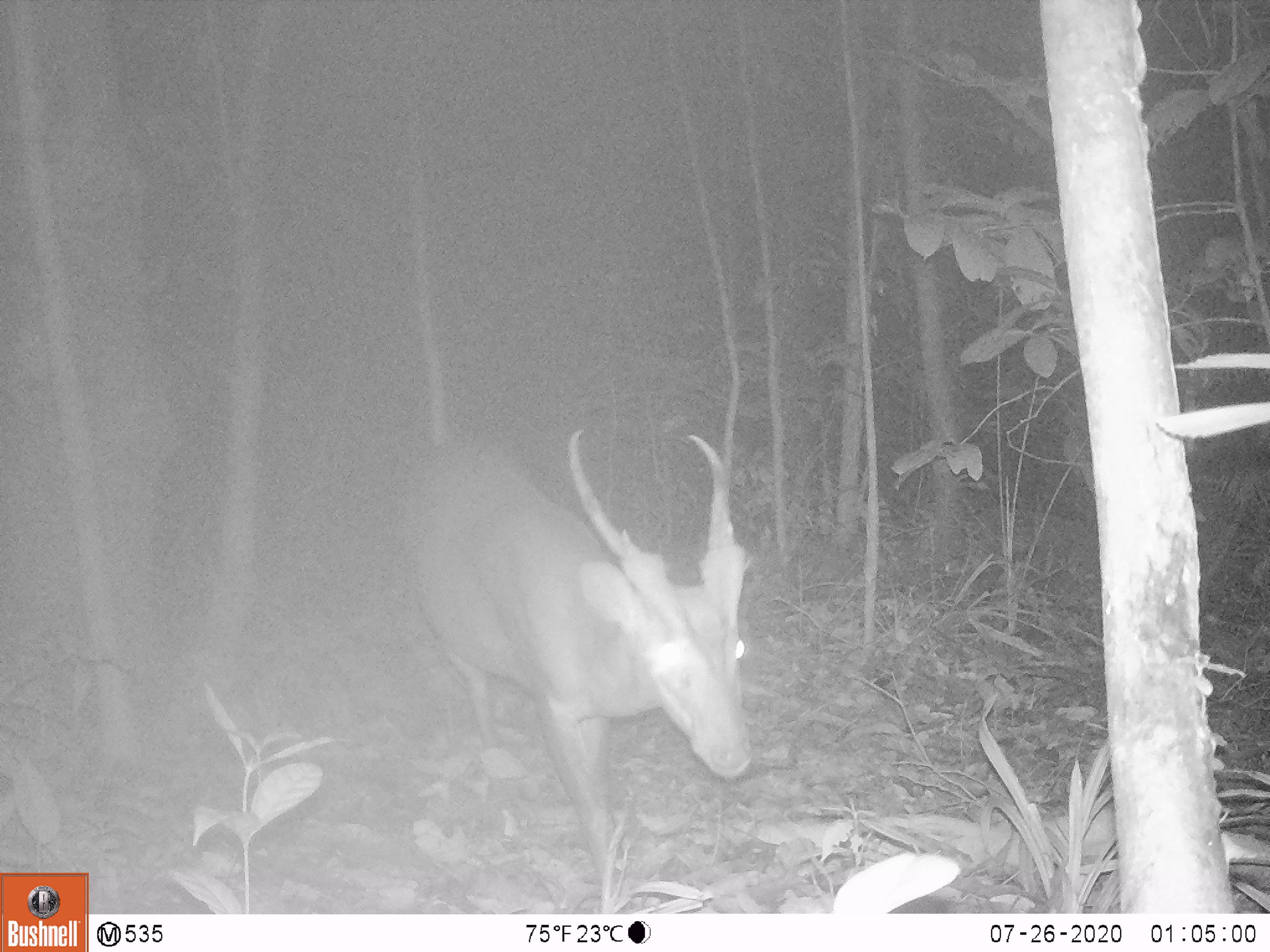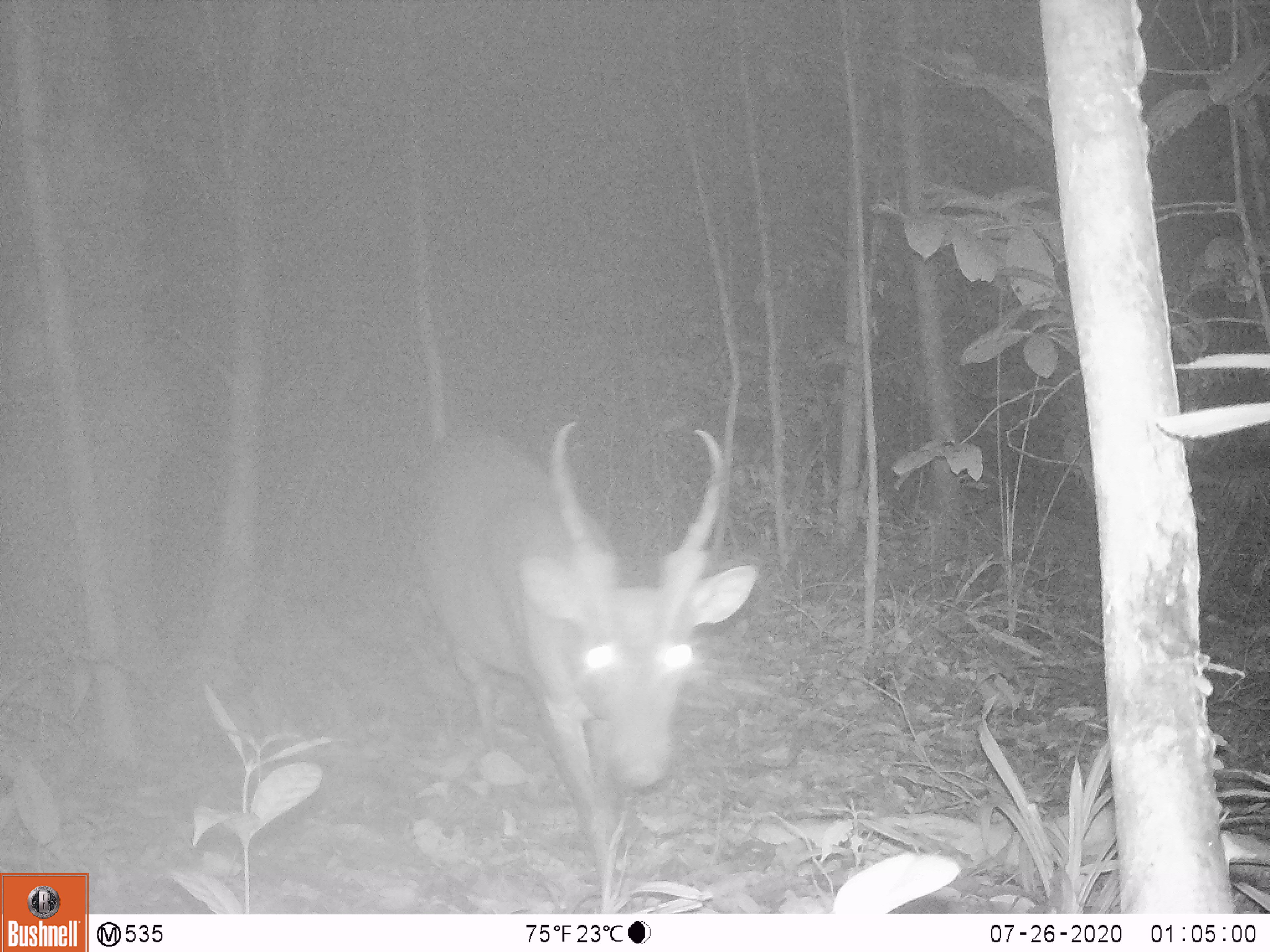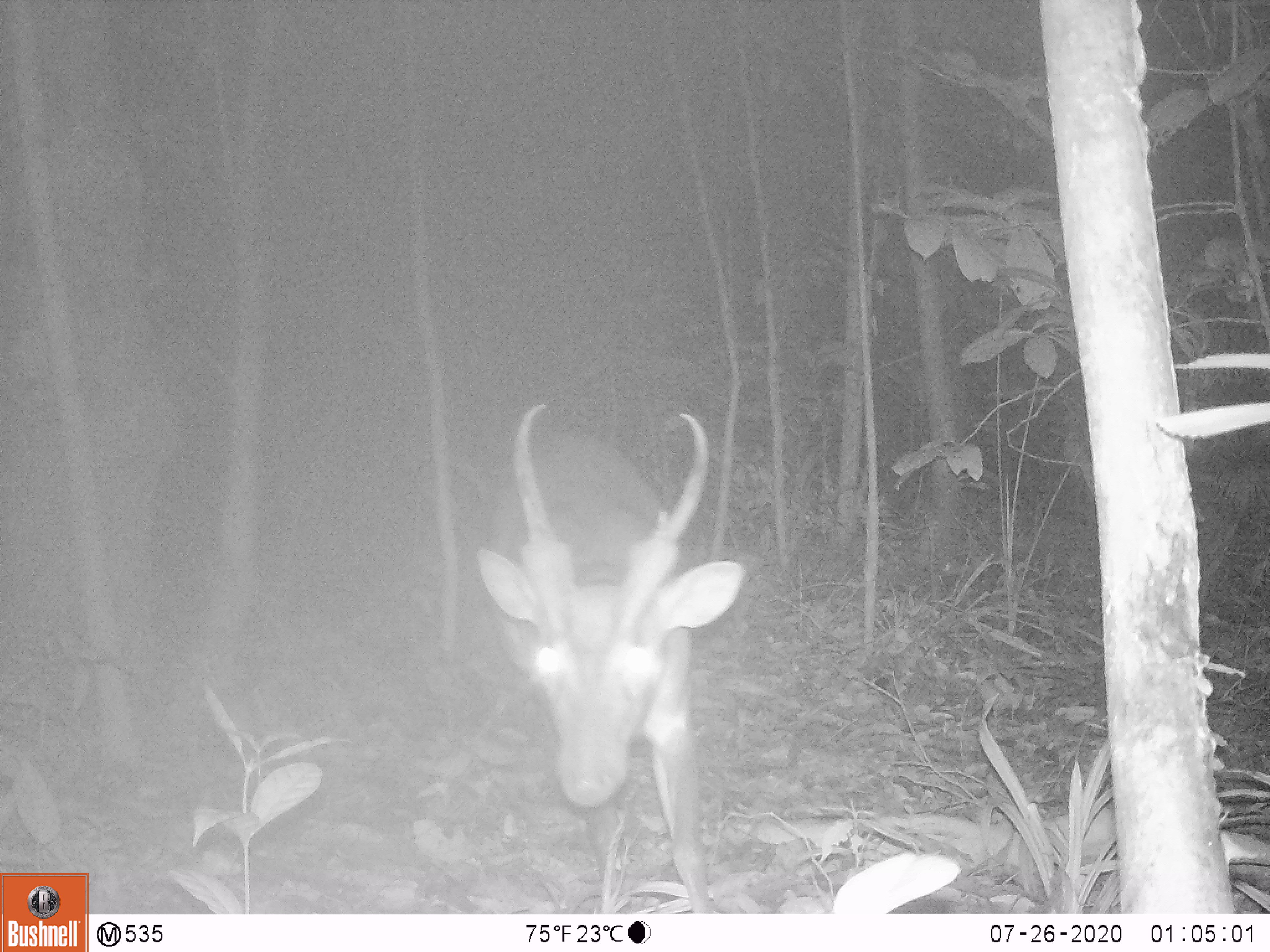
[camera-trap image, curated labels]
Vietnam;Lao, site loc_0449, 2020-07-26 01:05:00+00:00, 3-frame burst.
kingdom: Animalia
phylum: Chordata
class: Mammalia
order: Artiodactyla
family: Cervidae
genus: Muntiacus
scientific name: Muntiacus vuquangensis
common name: large-antlered muntjac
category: large antlered muntjac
Large antlered muntjac (large-antlered muntjac) (Muntiacus vuquangensis). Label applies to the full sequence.